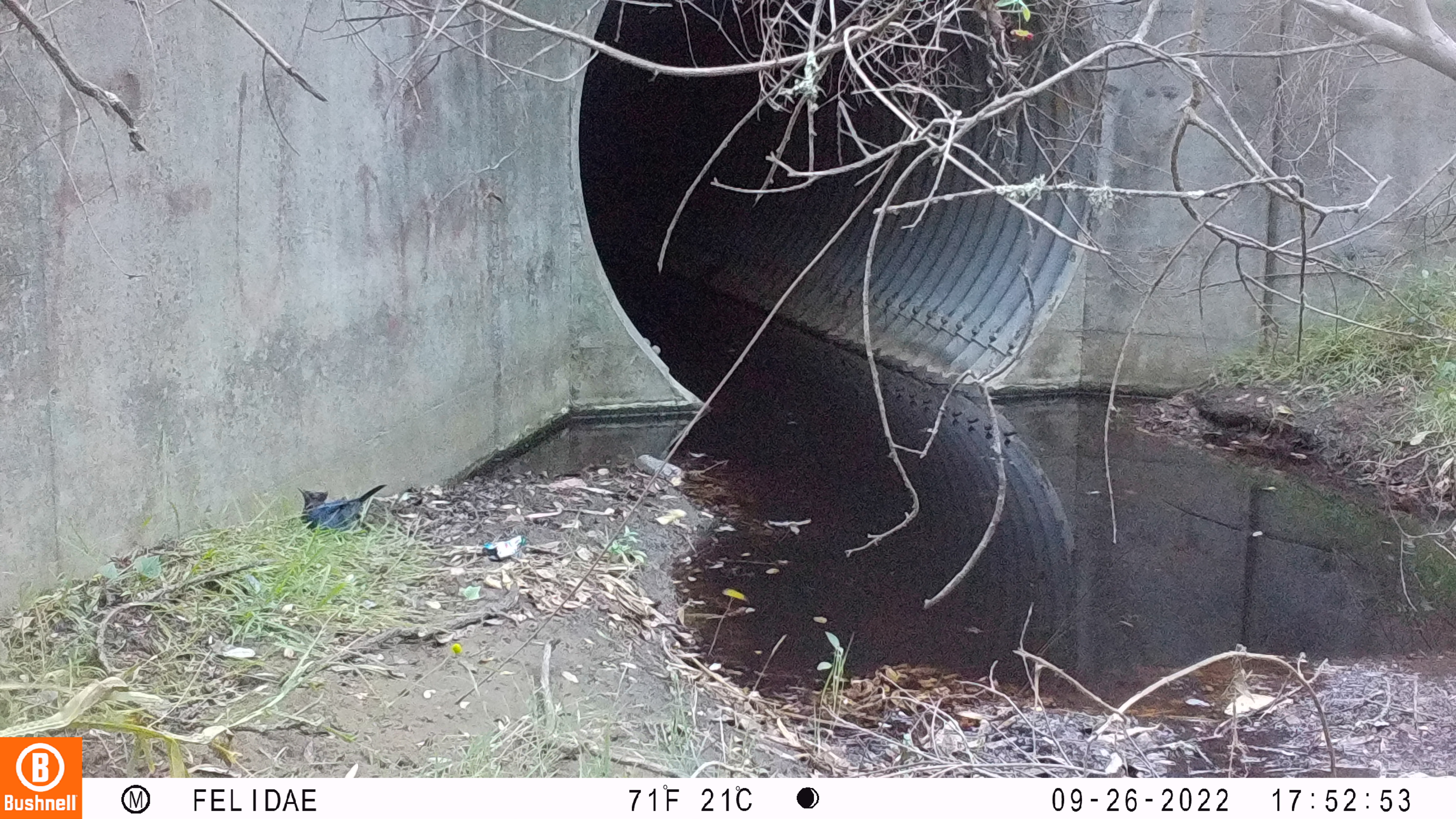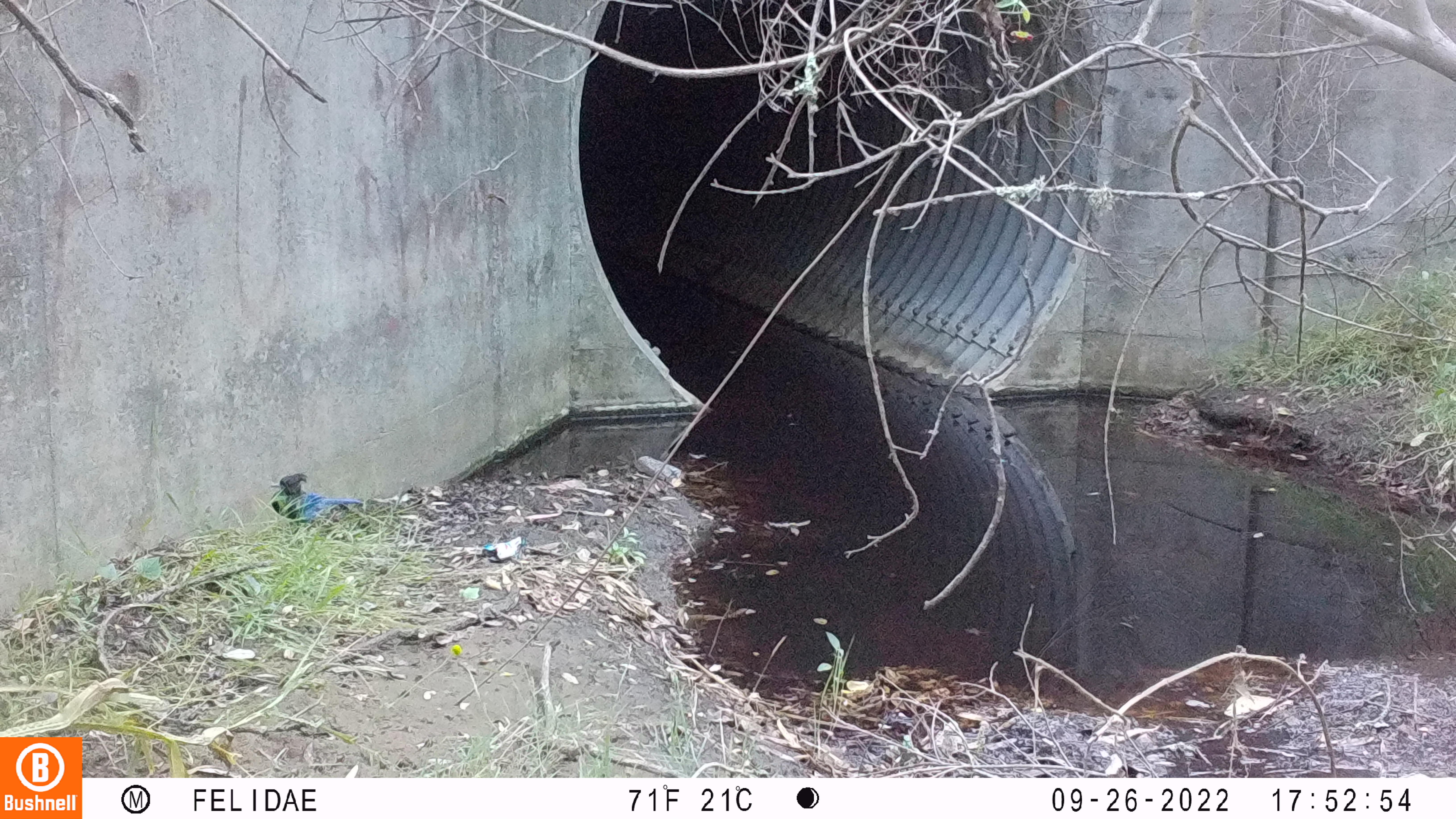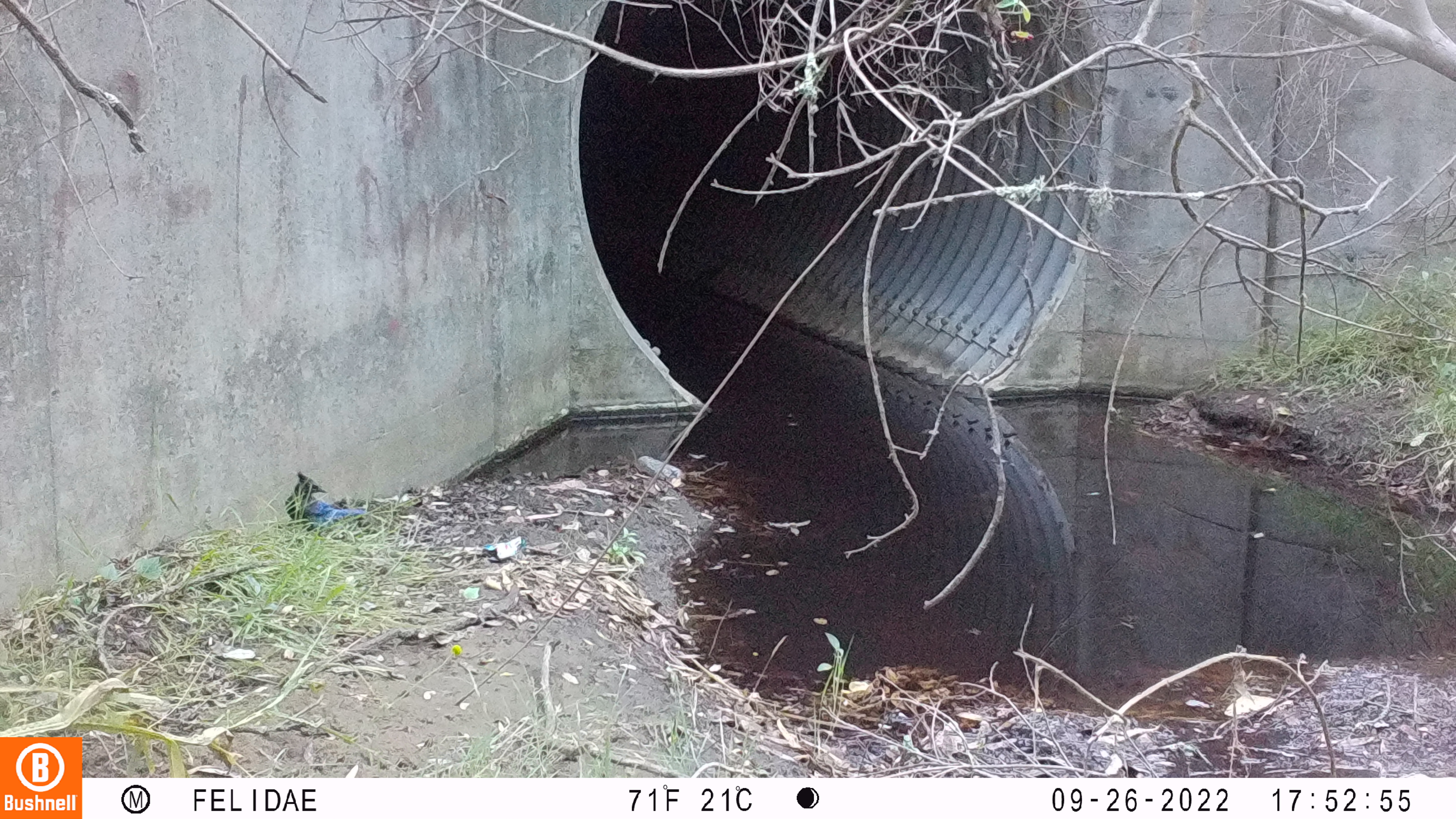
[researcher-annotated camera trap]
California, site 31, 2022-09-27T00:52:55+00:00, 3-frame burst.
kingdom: Animalia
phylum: Chordata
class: Aves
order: Passeriformes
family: Corvidae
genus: Cyanocitta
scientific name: Cyanocitta stelleri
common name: steller's jay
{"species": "steller's jay (Cyanocitta stelleri)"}